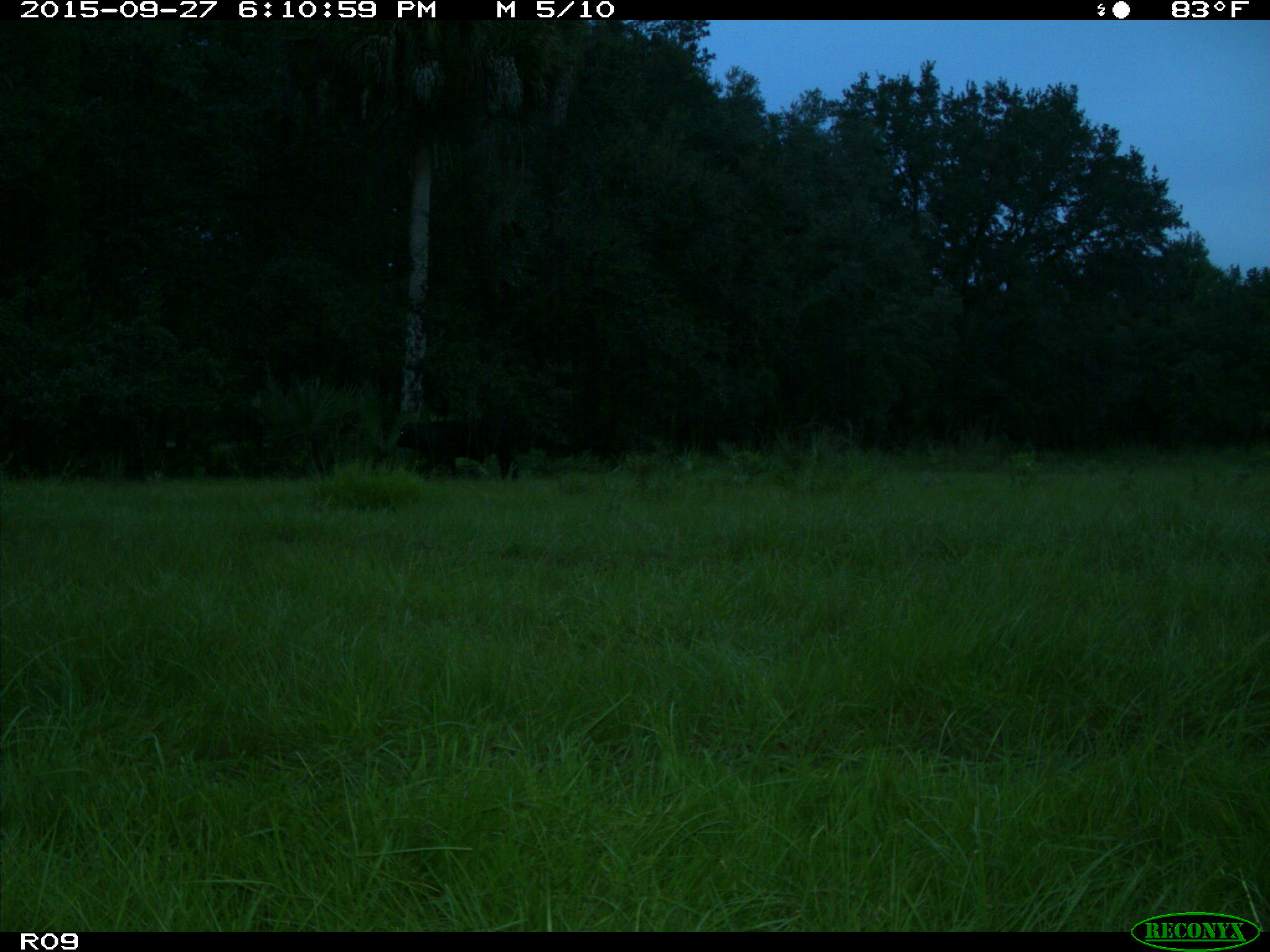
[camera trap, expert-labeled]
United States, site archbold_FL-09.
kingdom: Animalia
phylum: Chordata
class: Mammalia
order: Artiodactyla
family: Bovidae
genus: Bos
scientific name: Bos taurus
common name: domestic cow